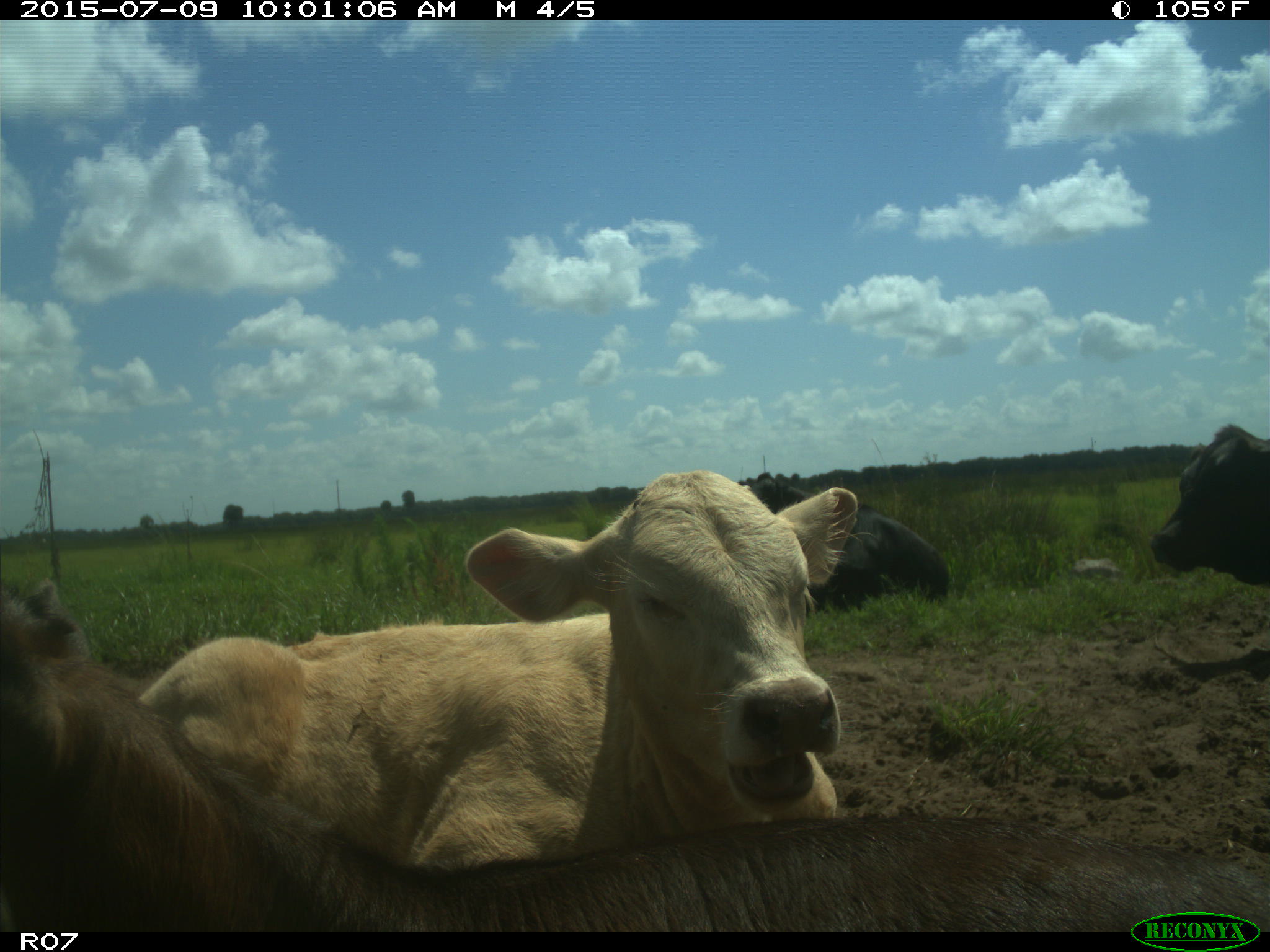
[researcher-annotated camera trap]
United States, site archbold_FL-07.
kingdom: Animalia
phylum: Chordata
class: Mammalia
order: Artiodactyla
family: Bovidae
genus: Bos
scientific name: Bos taurus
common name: domestic cow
Bos taurus (domestic cow).